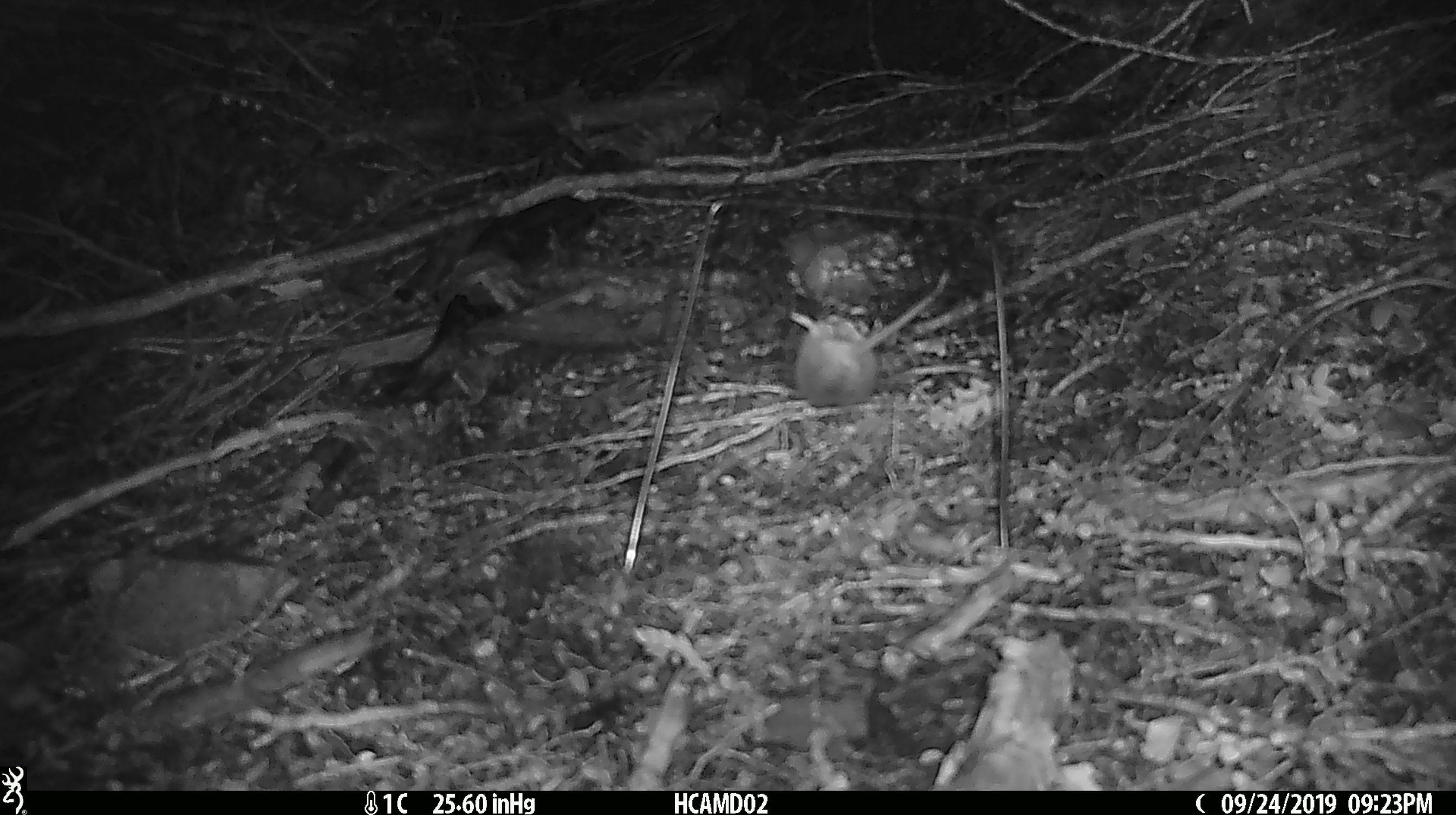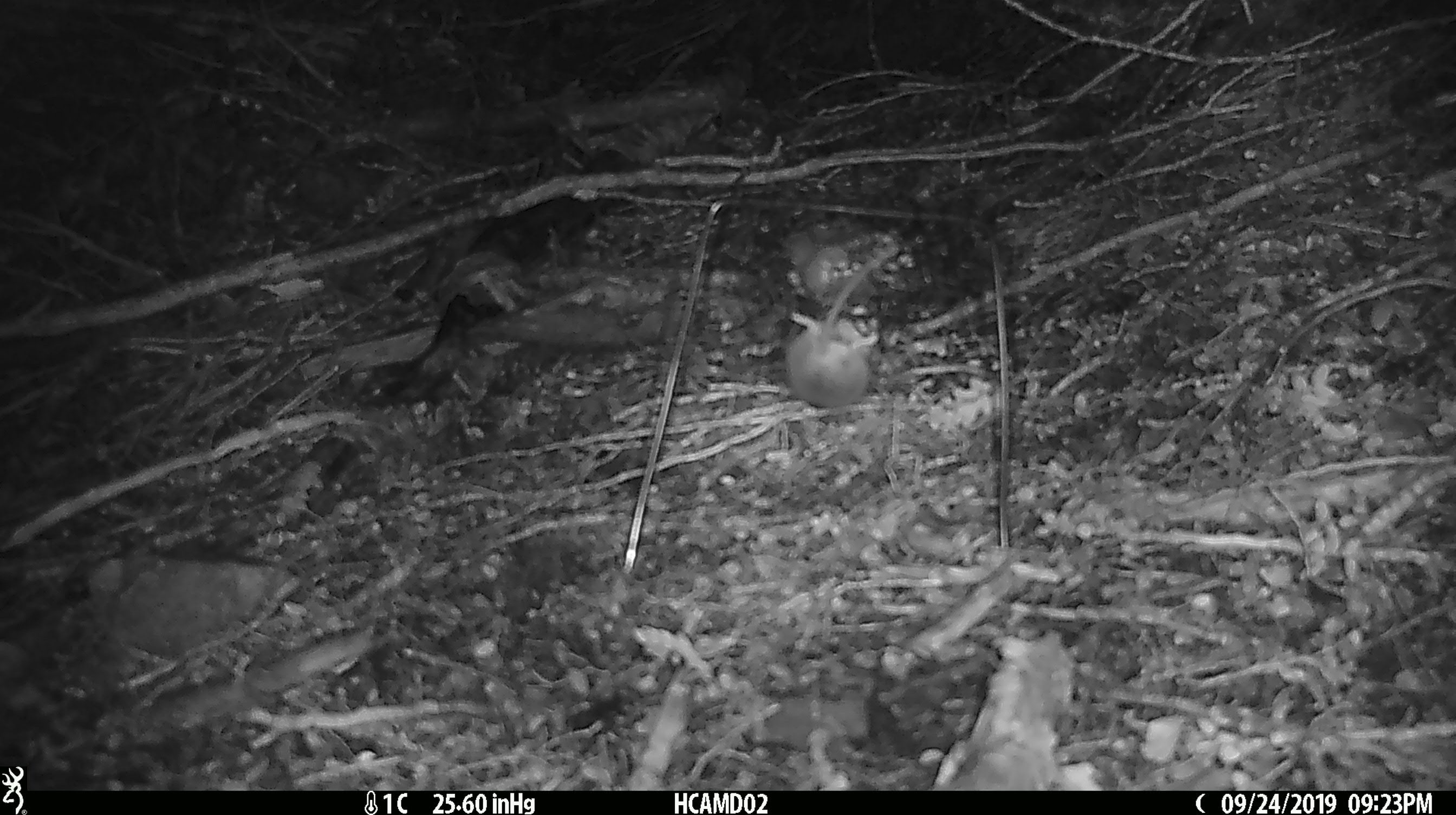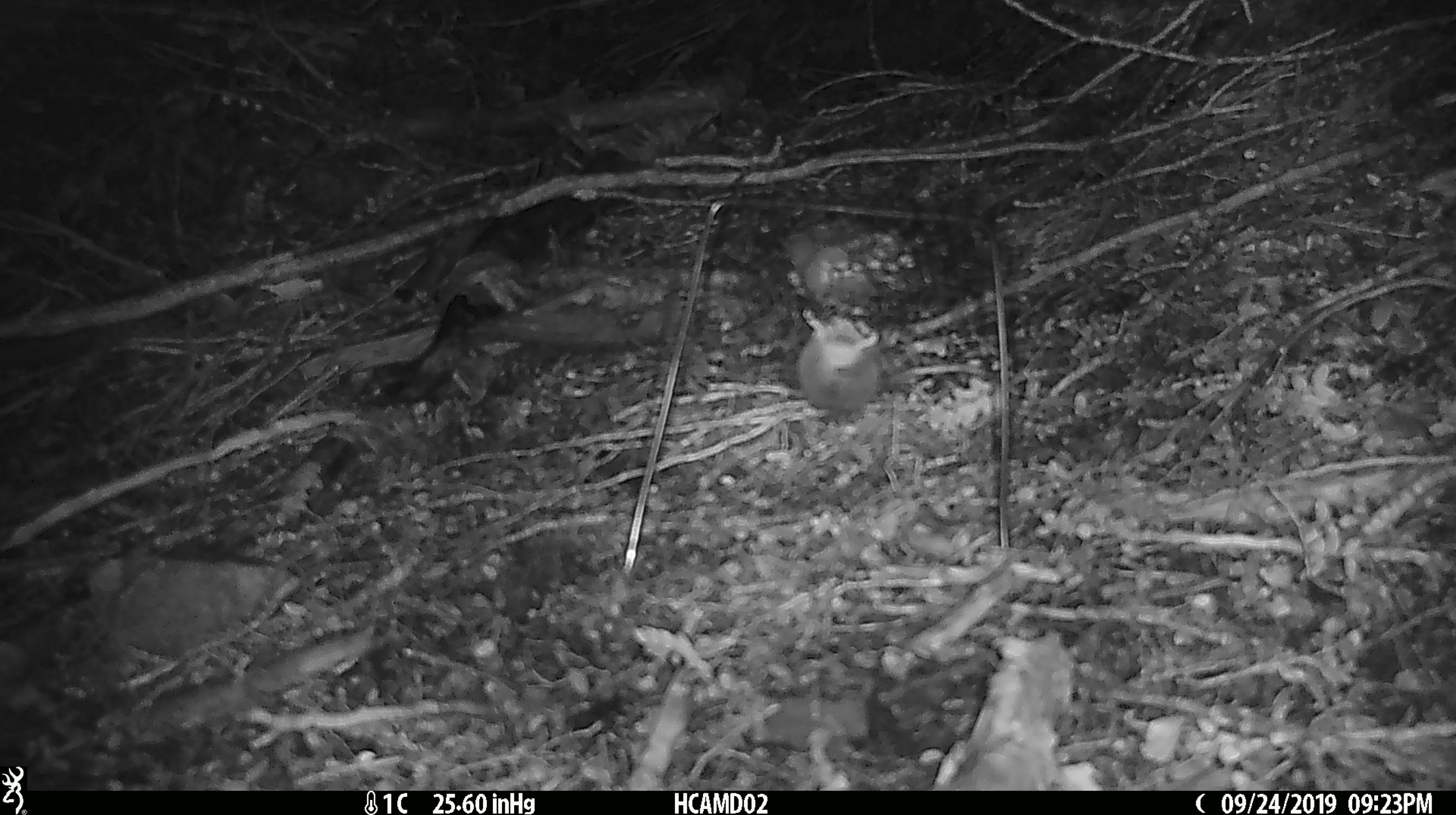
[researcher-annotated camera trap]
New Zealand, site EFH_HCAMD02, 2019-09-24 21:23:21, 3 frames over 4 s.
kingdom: Animalia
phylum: Chordata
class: Mammalia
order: Rodentia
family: Muridae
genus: Mus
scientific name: Mus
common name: mouse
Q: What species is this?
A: Mouse (Mus).